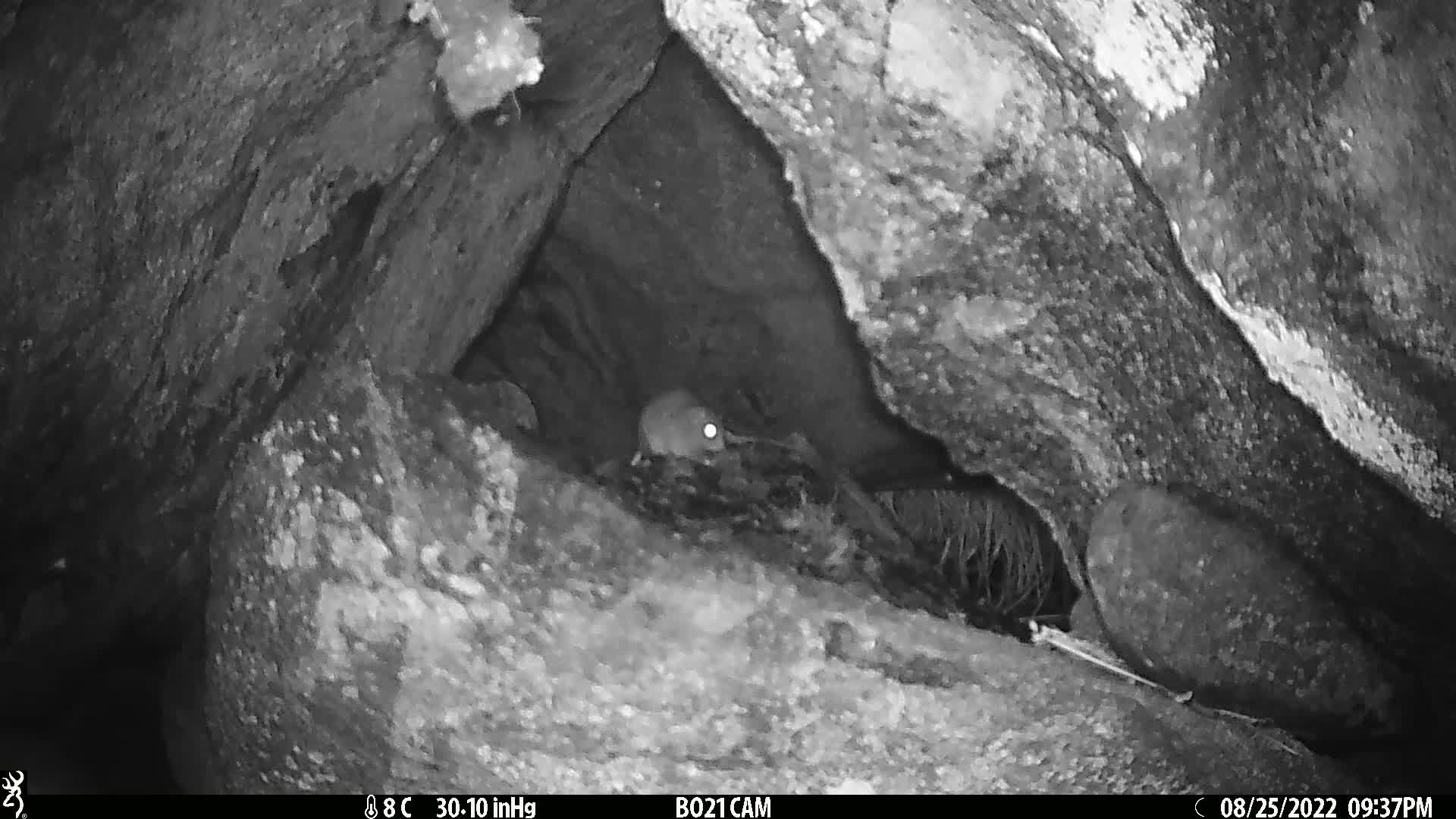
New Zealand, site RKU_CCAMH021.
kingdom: Animalia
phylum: Chordata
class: Mammalia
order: Rodentia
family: Muridae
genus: Rattus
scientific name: Rattus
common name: rat